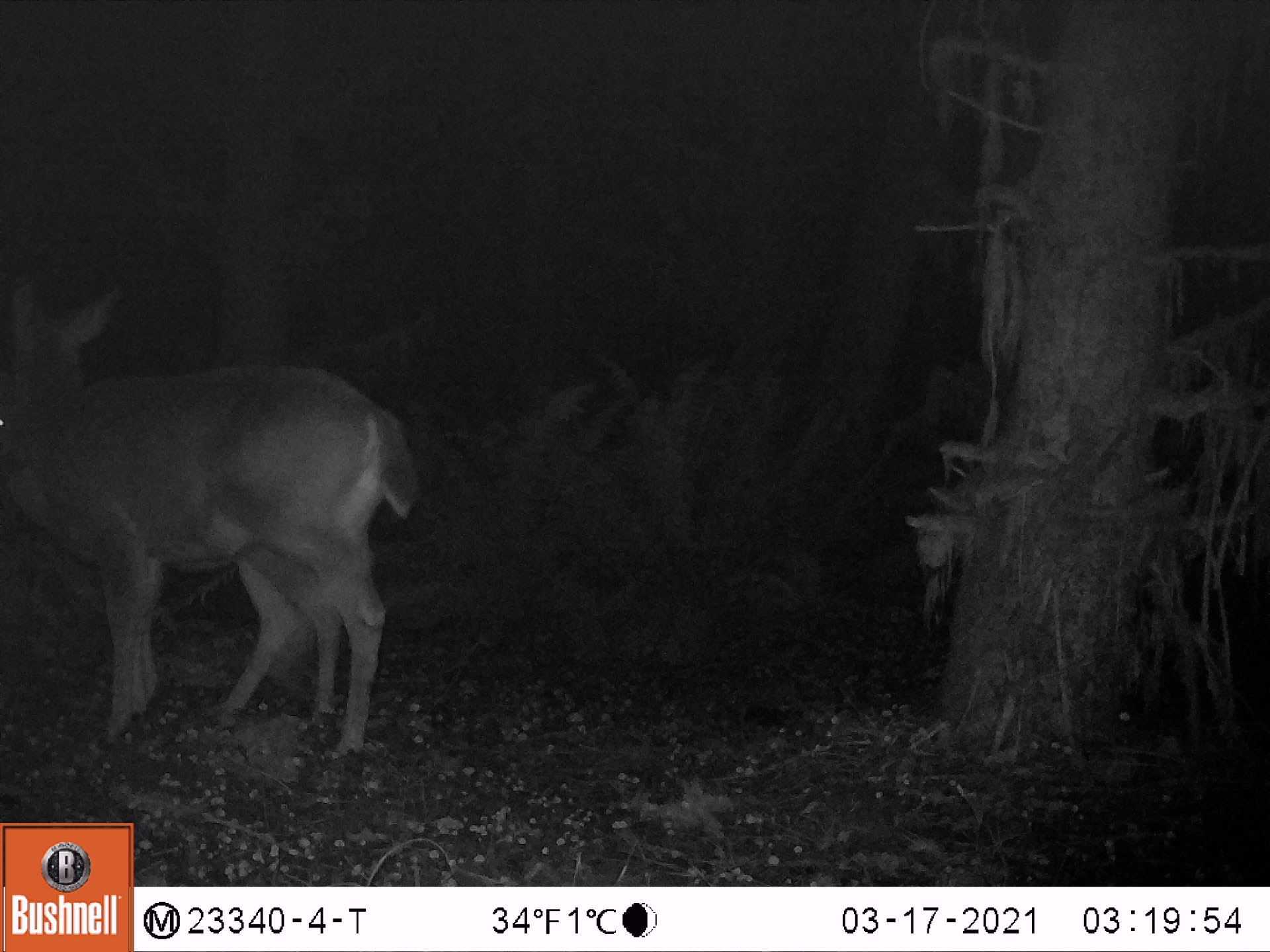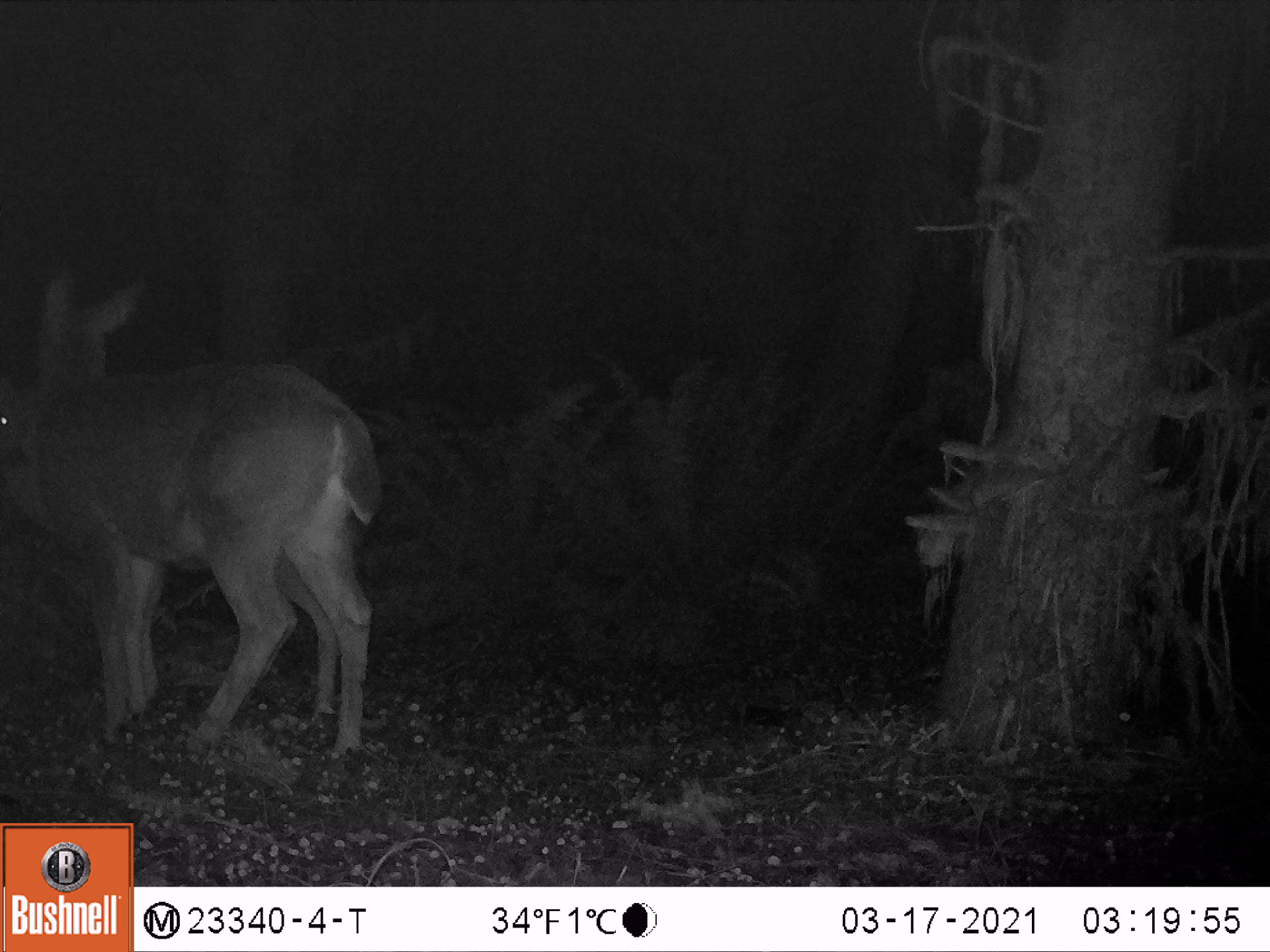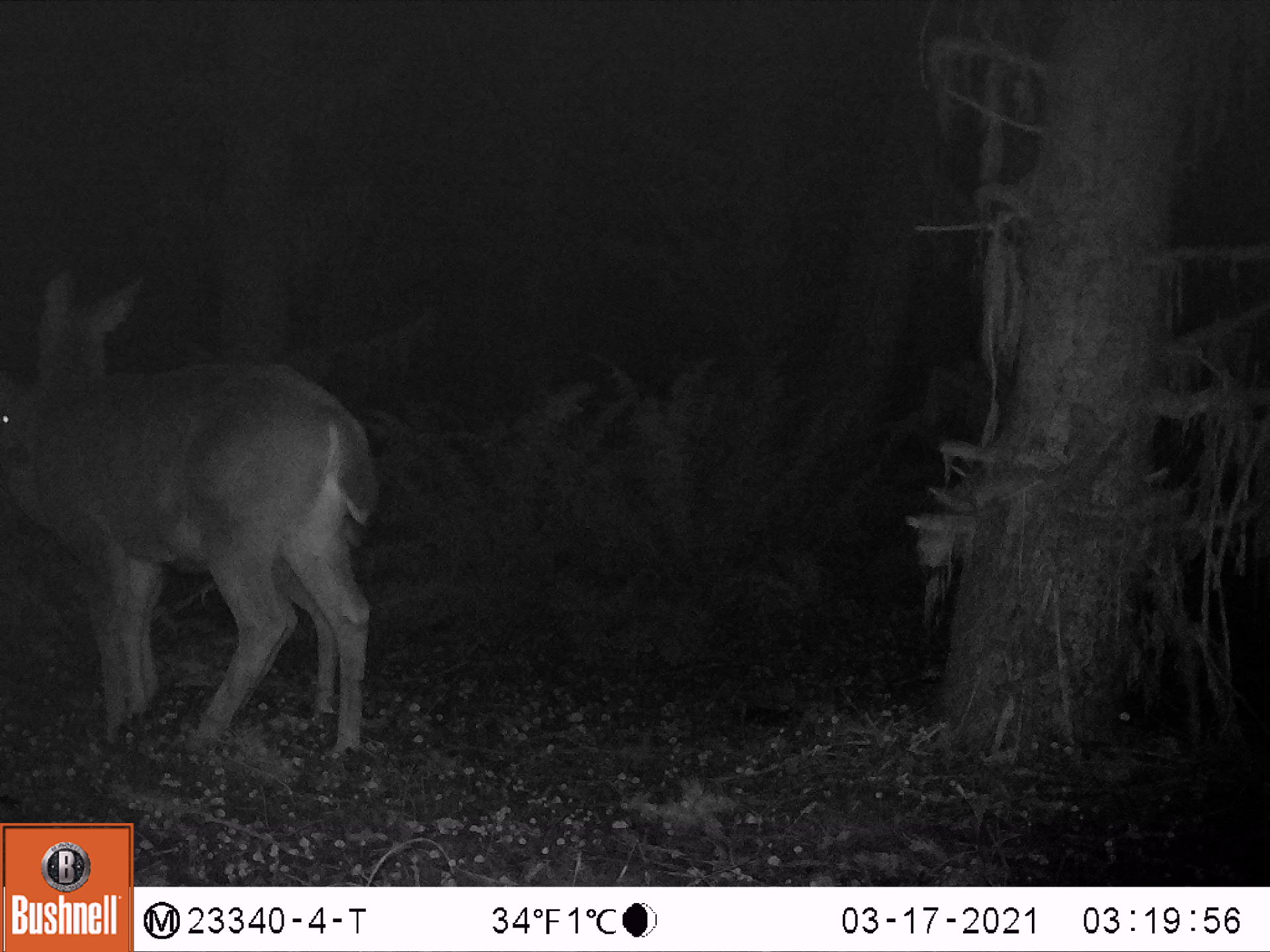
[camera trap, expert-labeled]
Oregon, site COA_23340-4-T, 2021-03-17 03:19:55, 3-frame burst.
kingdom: Animalia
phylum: Chordata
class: Mammalia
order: Artiodactyla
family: Cervidae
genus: Odocoileus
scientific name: Odocoileus hemionus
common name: black-tailed deer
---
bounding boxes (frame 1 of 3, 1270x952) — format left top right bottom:
black-tailed deer: 4 273 428 782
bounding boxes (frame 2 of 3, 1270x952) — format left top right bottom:
black-tailed deer: 0 257 395 768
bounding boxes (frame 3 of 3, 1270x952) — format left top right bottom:
black-tailed deer: 0 260 386 760